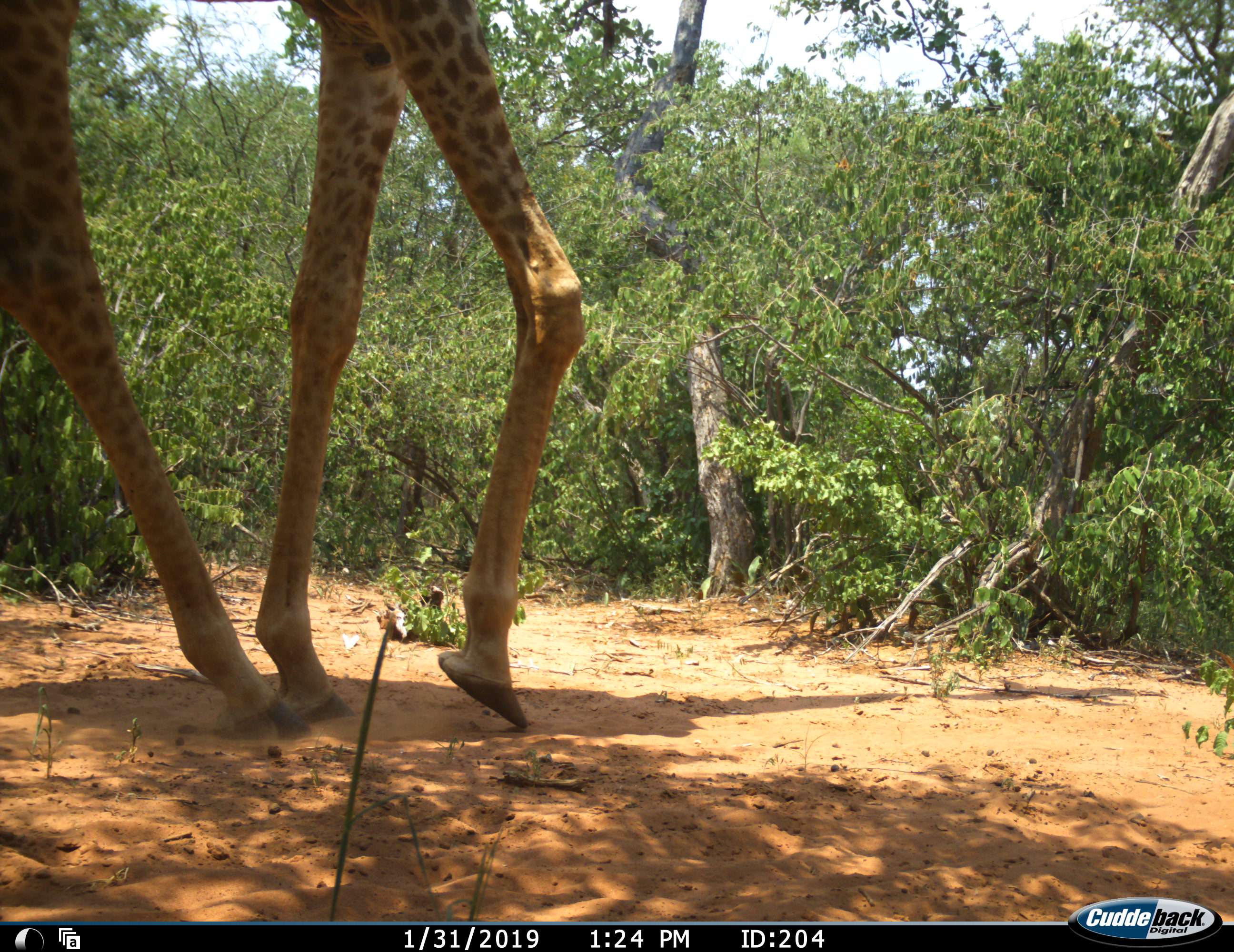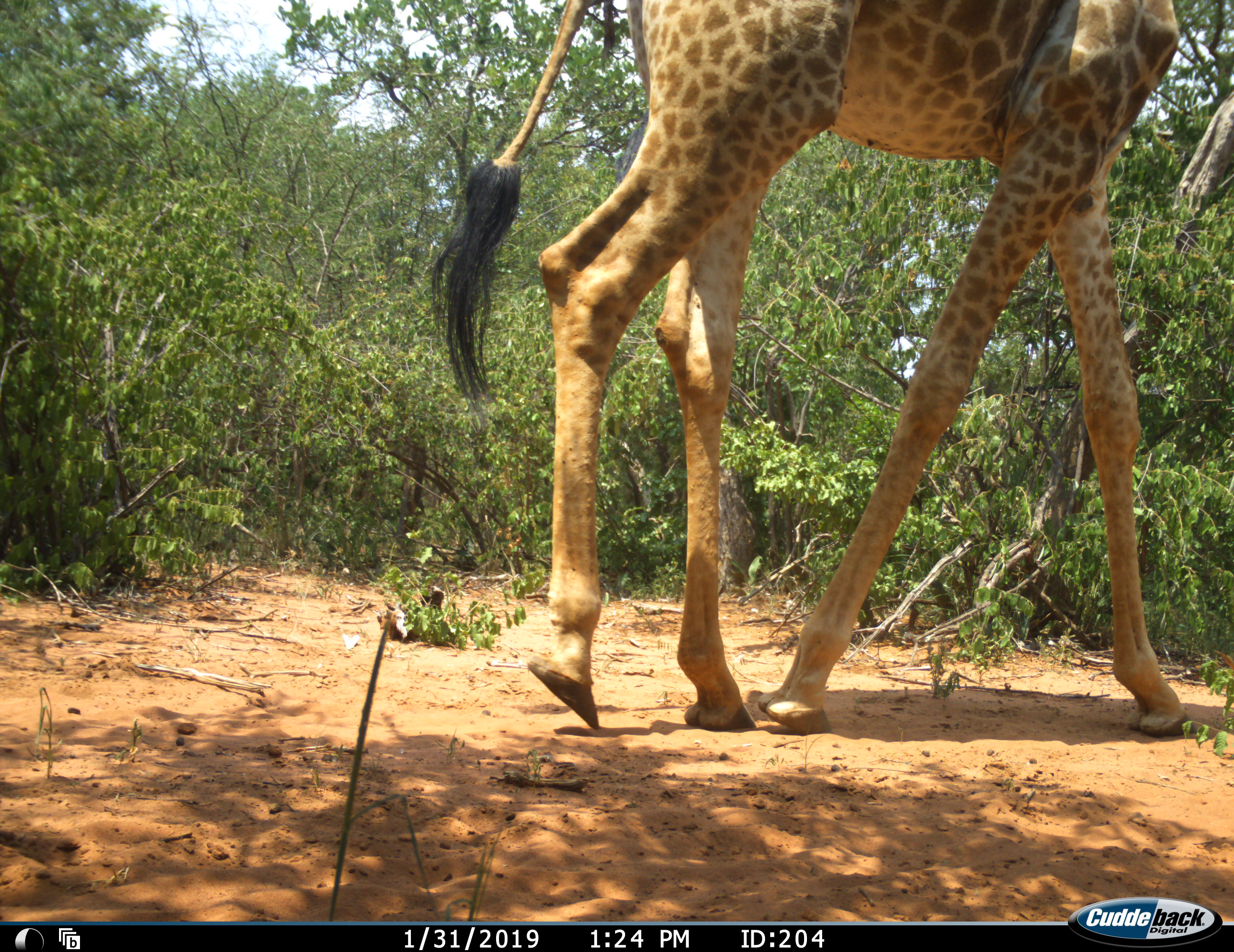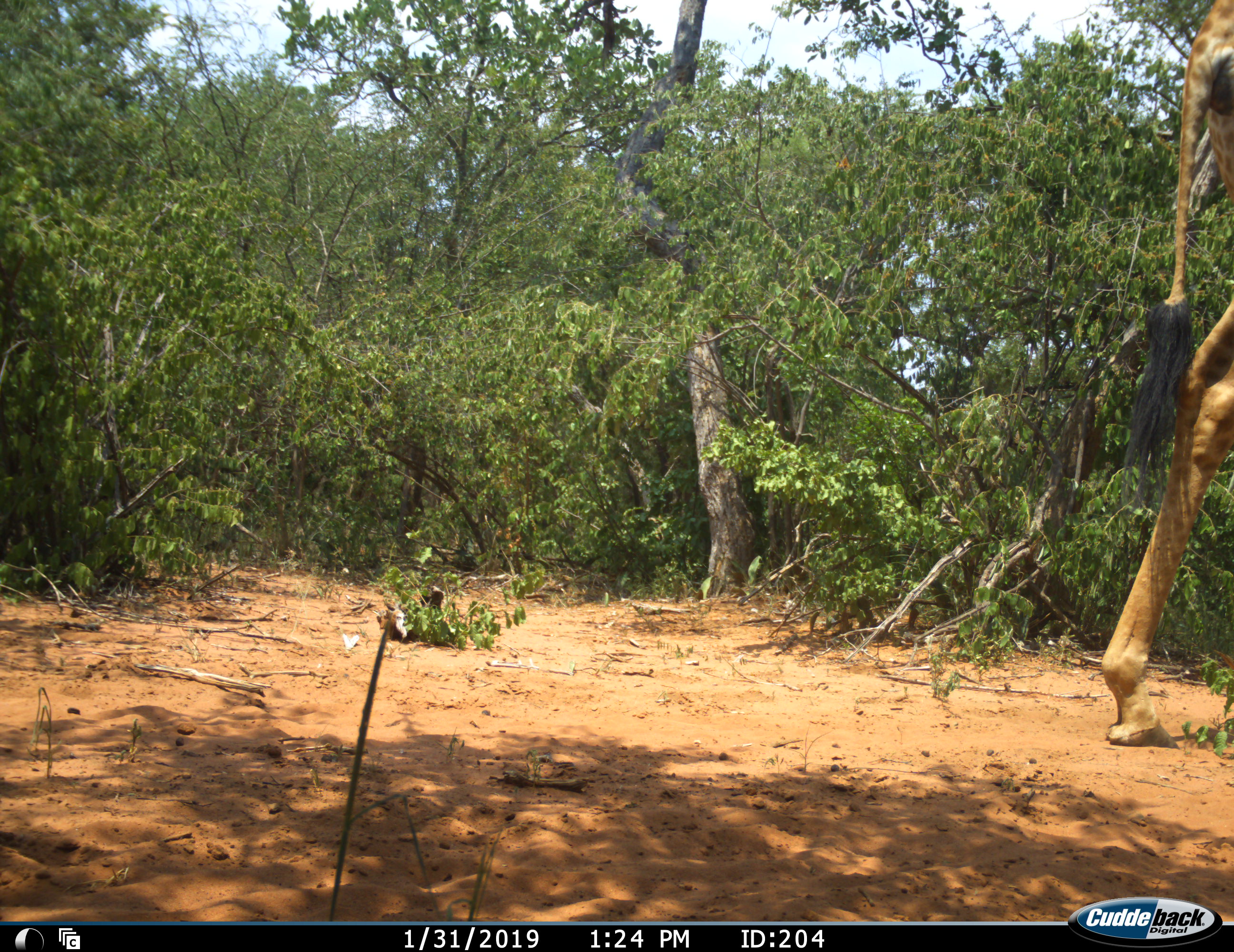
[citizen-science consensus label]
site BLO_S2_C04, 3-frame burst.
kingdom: Animalia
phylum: Chordata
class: Mammalia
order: Artiodactyla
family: Giraffidae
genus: Giraffa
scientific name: Giraffa camelopardalis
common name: giraffe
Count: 1.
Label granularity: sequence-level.